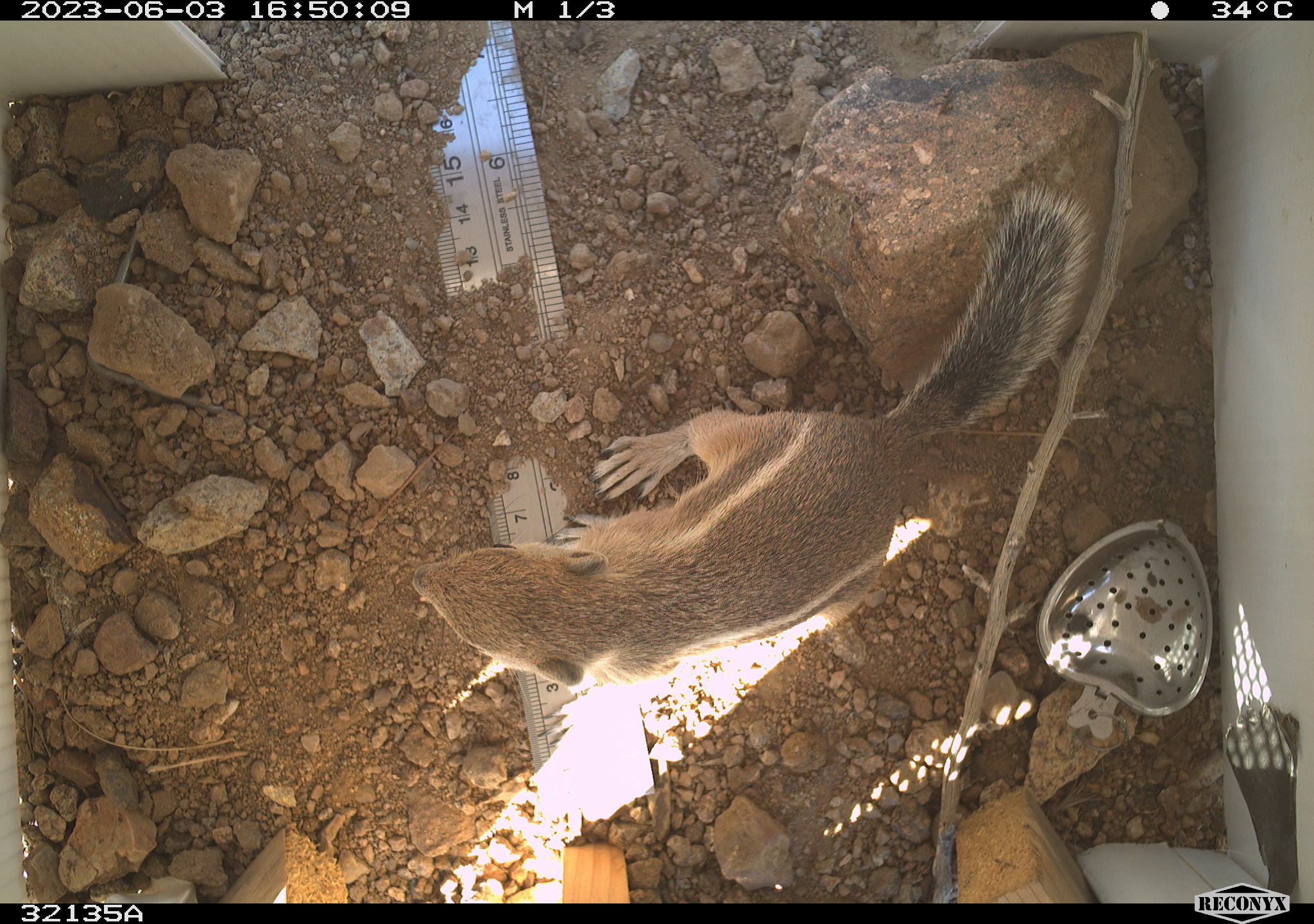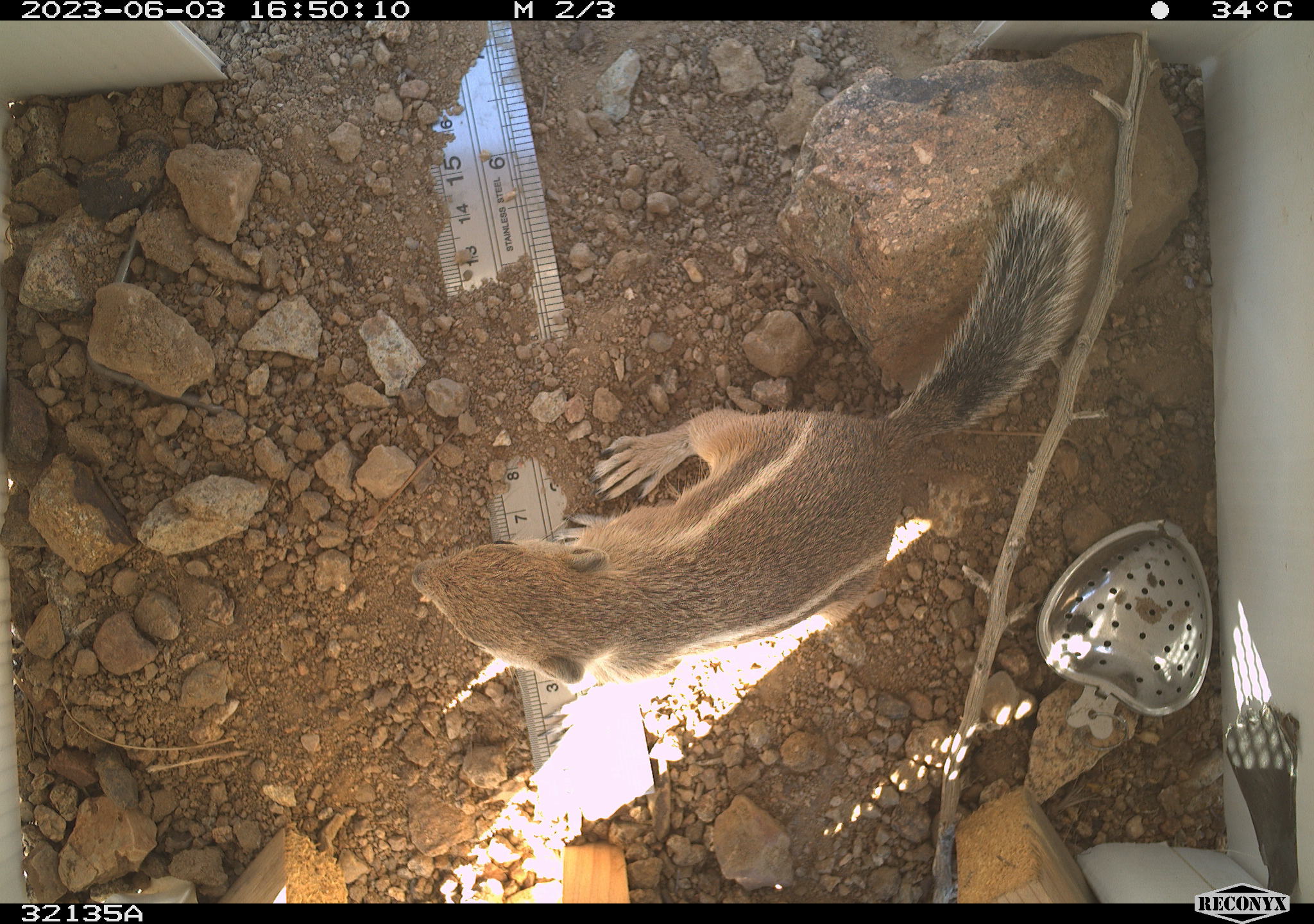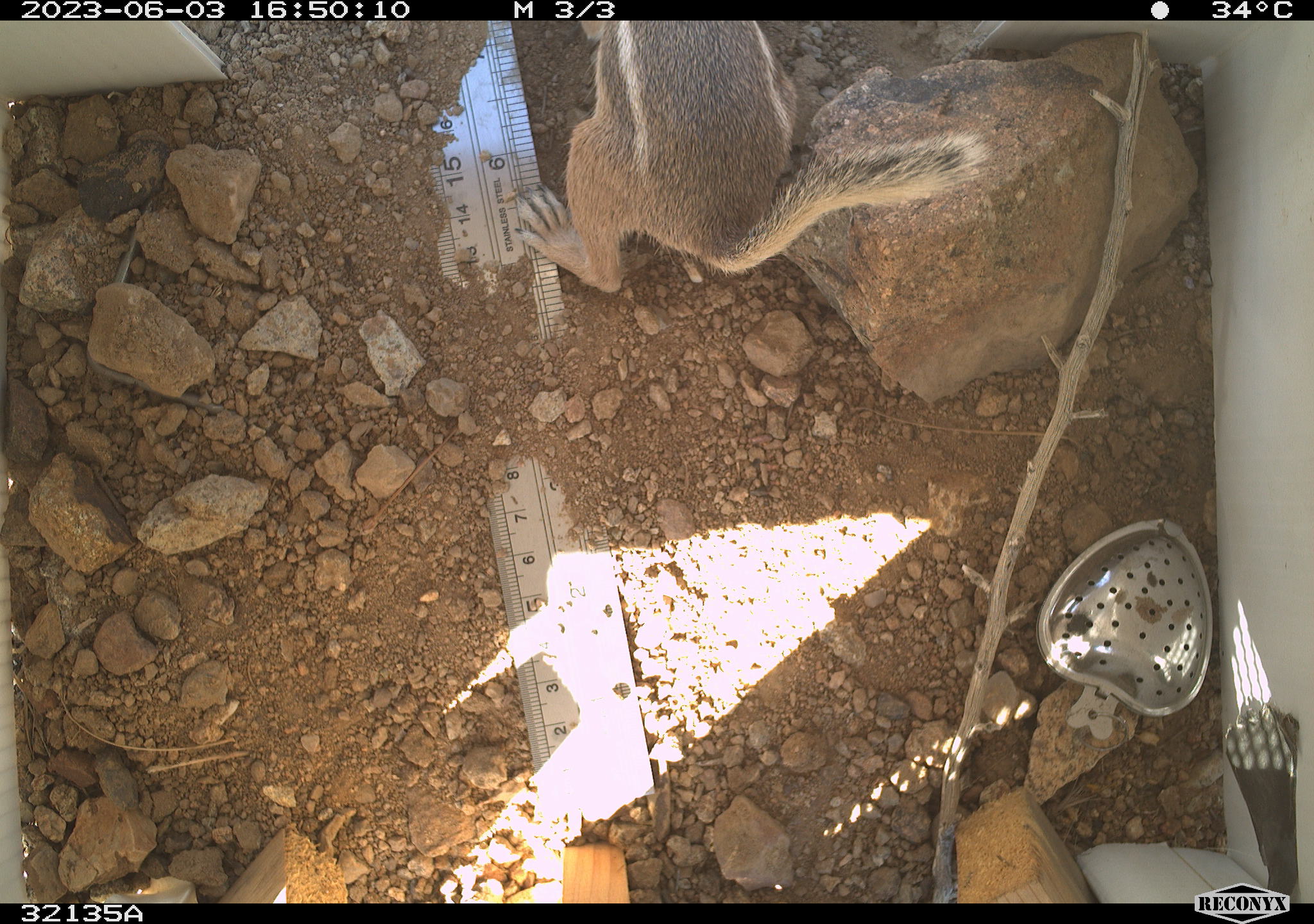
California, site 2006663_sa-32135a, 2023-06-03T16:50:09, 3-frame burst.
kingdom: Animalia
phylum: Chordata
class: Mammalia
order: Rodentia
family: Sciuridae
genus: Ammospermophilus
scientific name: Ammospermophilus leucurus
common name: white-tailed antelope squirrel